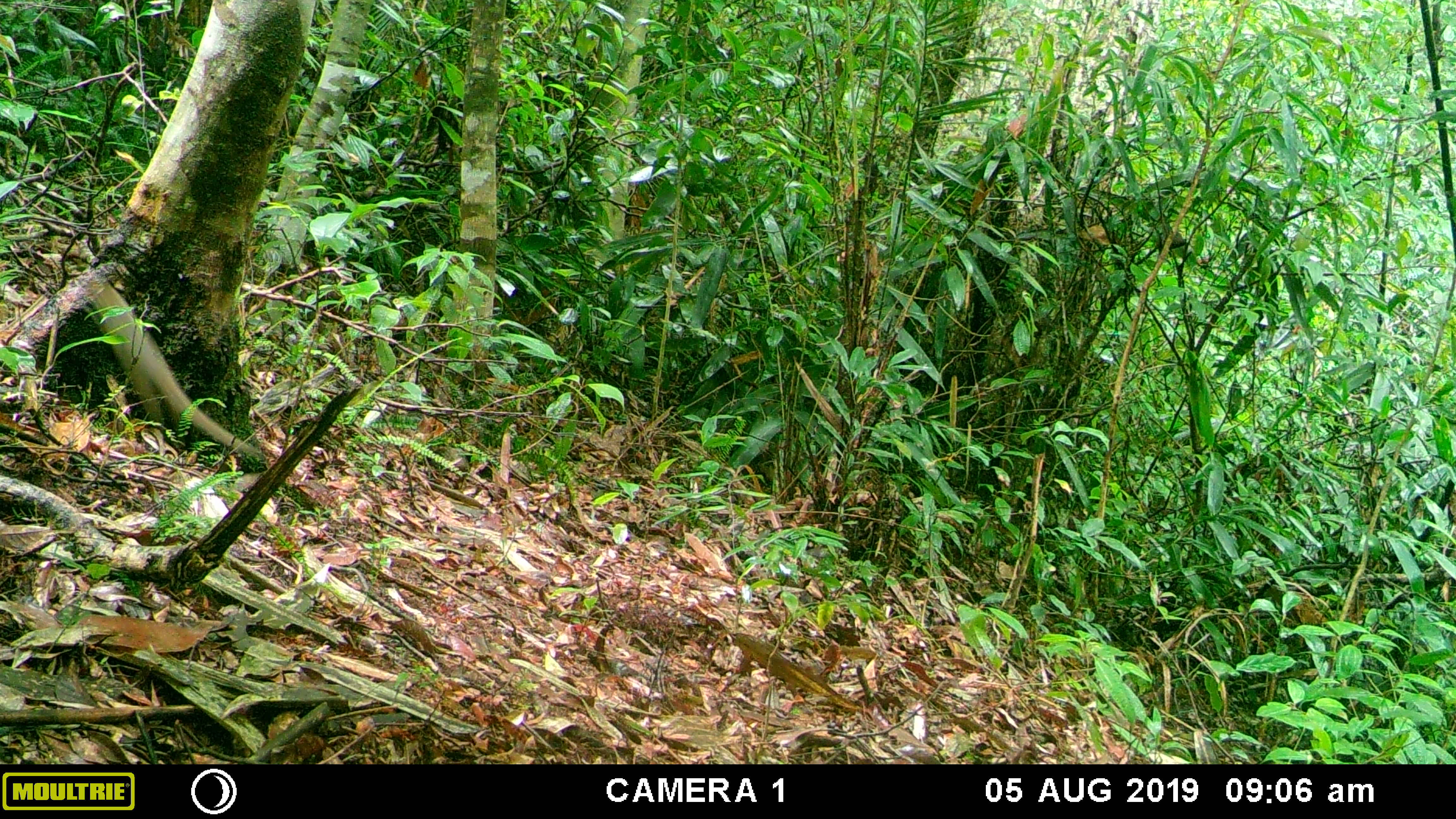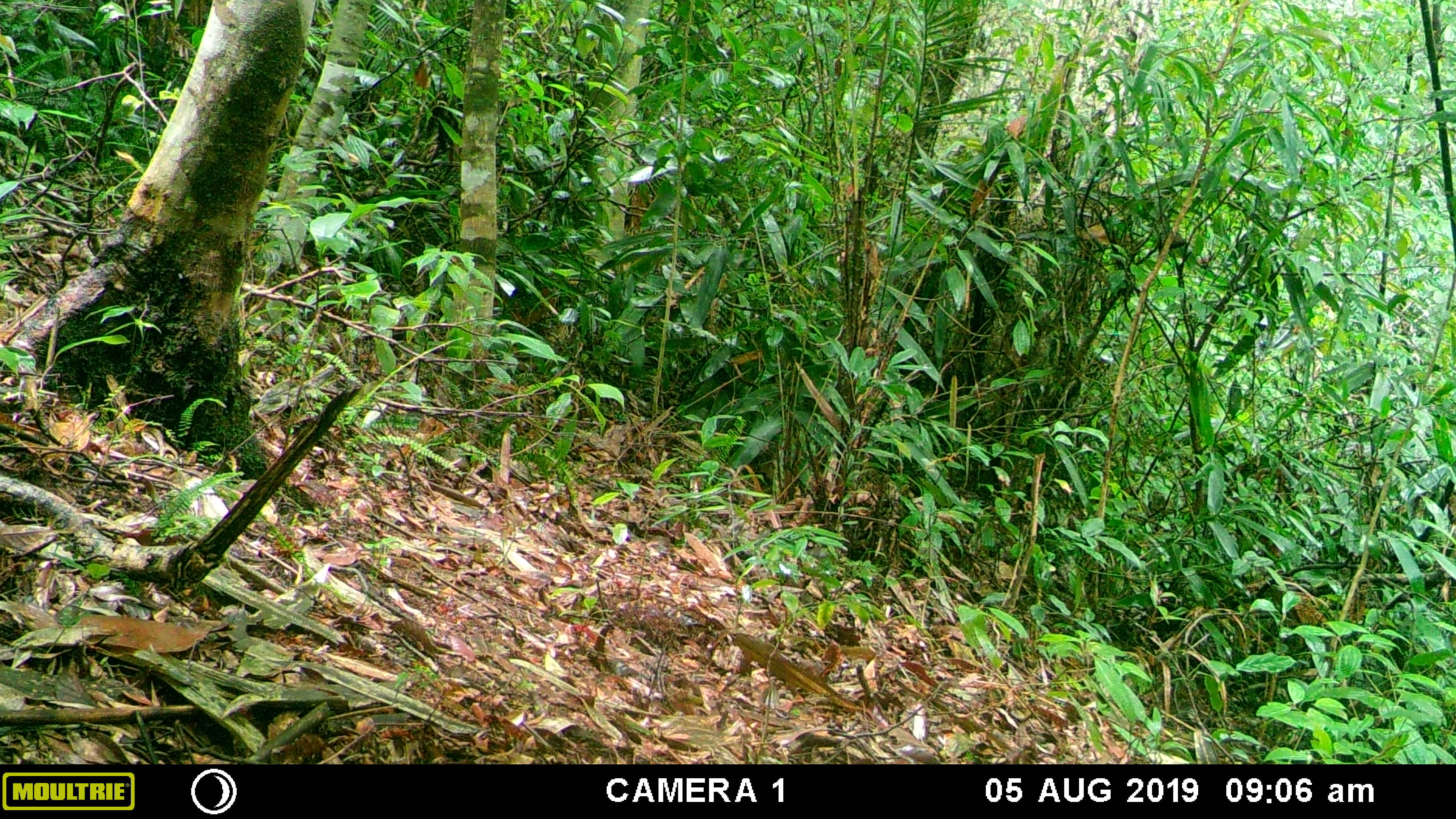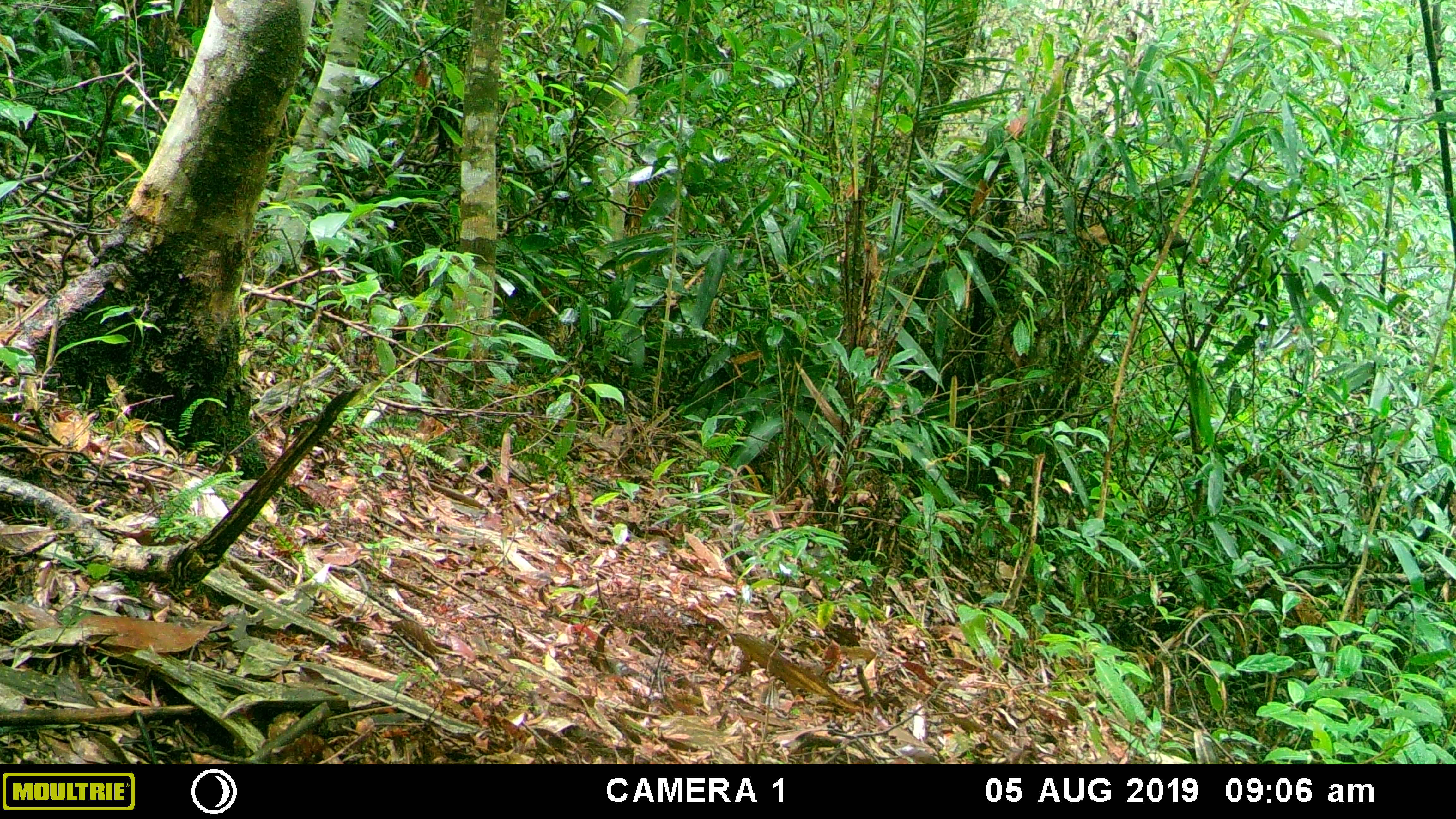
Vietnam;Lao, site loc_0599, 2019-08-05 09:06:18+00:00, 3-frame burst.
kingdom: Animalia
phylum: Chordata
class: Mammalia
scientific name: Mammalia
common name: mammal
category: unidentified small mammal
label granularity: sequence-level